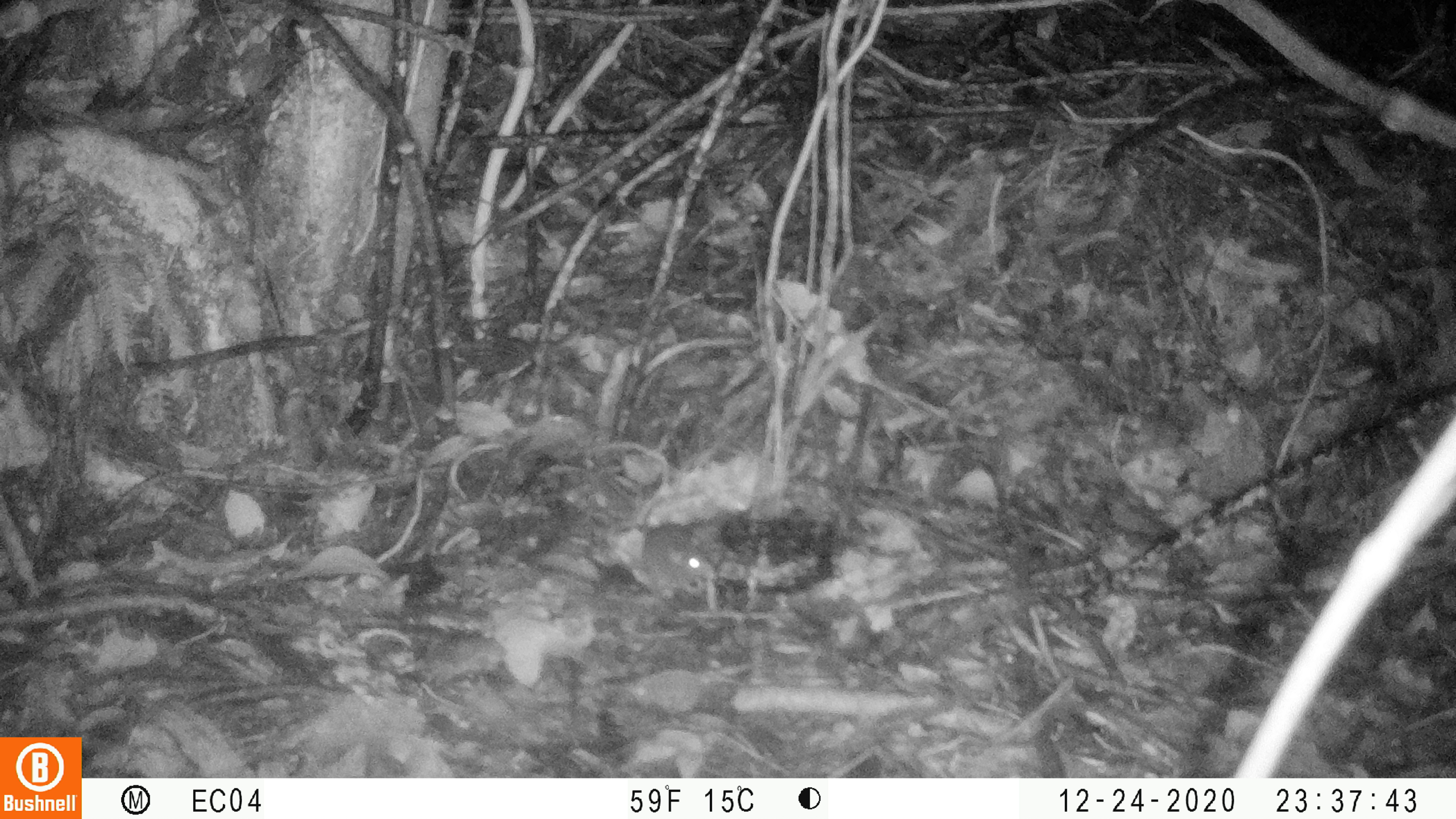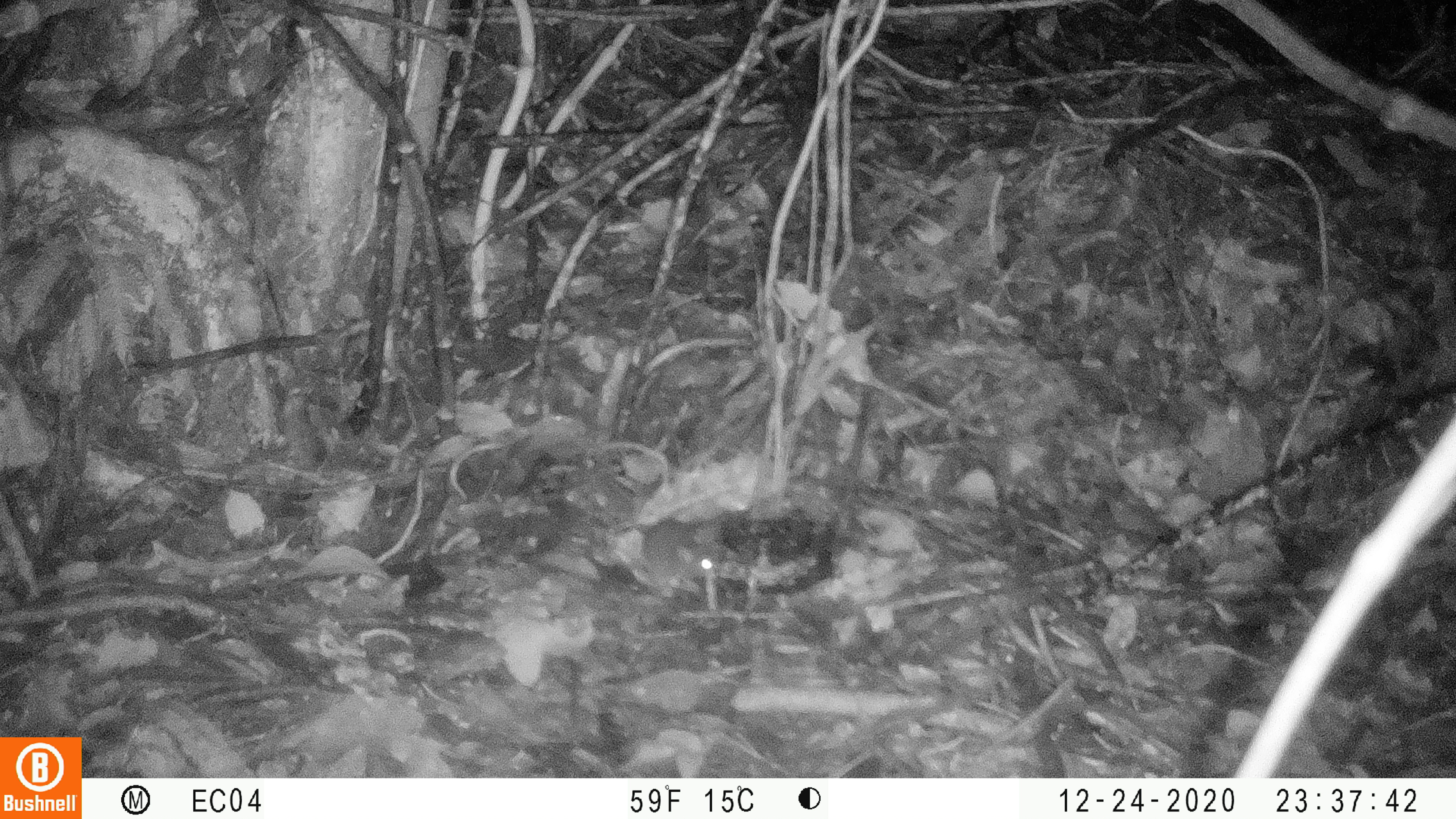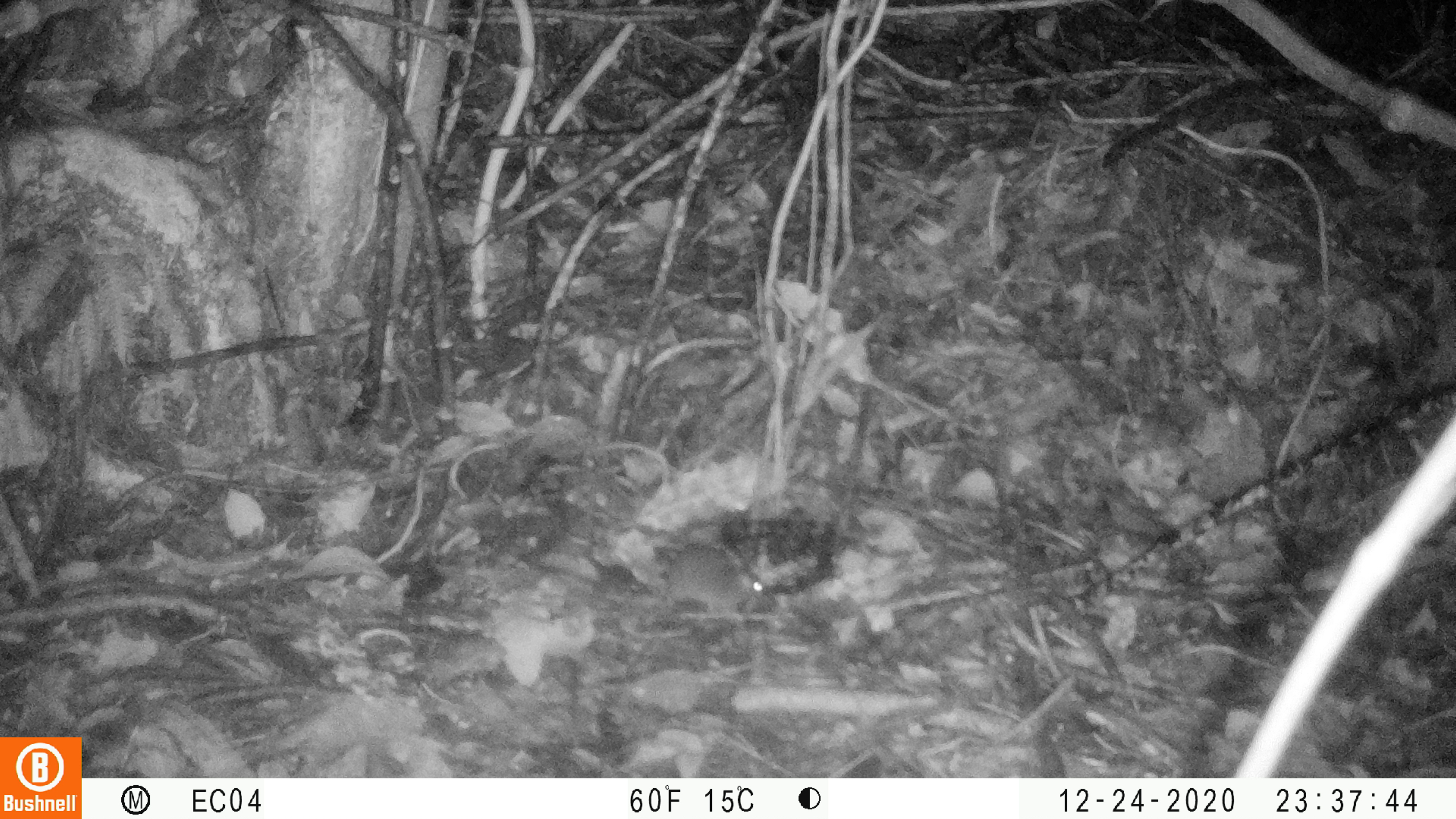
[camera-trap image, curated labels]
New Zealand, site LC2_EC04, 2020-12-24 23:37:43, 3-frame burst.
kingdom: Animalia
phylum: Chordata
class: Mammalia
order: Rodentia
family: Muridae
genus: Mus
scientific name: Mus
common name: mouse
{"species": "mouse (Mus)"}